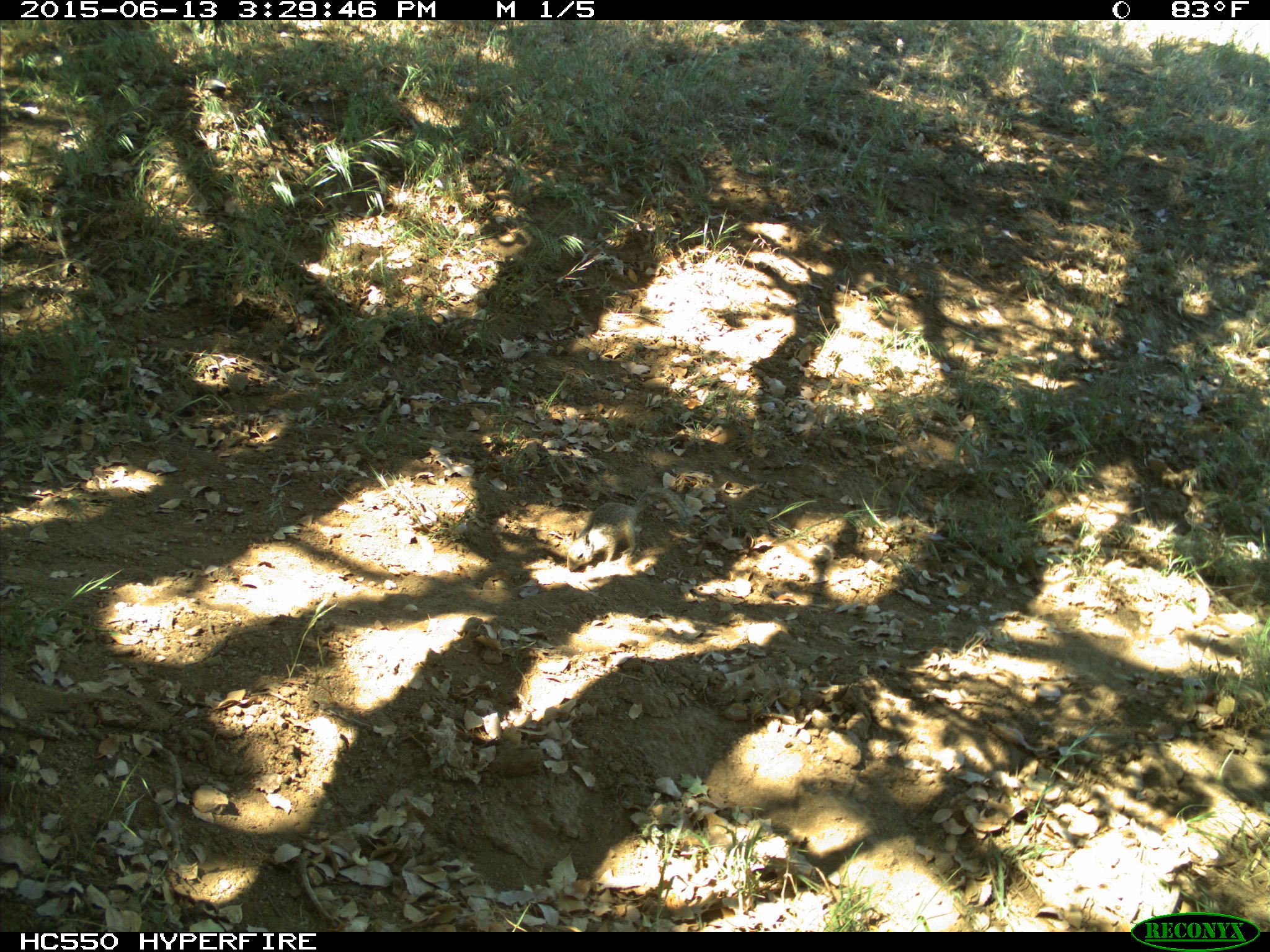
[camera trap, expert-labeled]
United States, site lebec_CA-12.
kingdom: Animalia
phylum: Chordata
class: Mammalia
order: Rodentia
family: Sciuridae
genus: Otospermophilus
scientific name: Otospermophilus beecheyi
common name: california ground squirrel